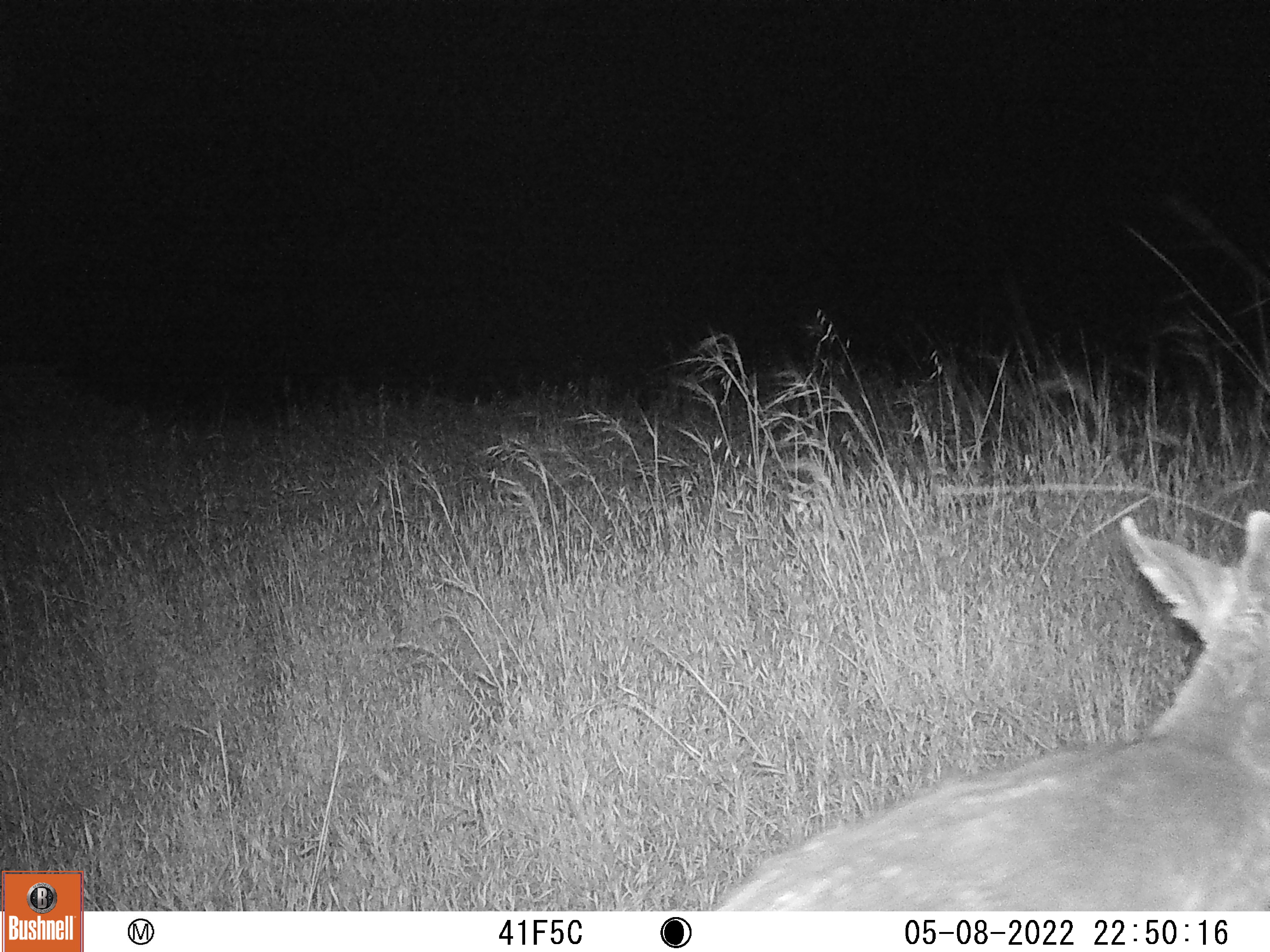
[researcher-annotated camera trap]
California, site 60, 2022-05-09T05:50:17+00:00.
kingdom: Animalia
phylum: Chordata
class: Mammalia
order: Artiodactyla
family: Cervidae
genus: Odocoileus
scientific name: Odocoileus hemionus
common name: mule deer